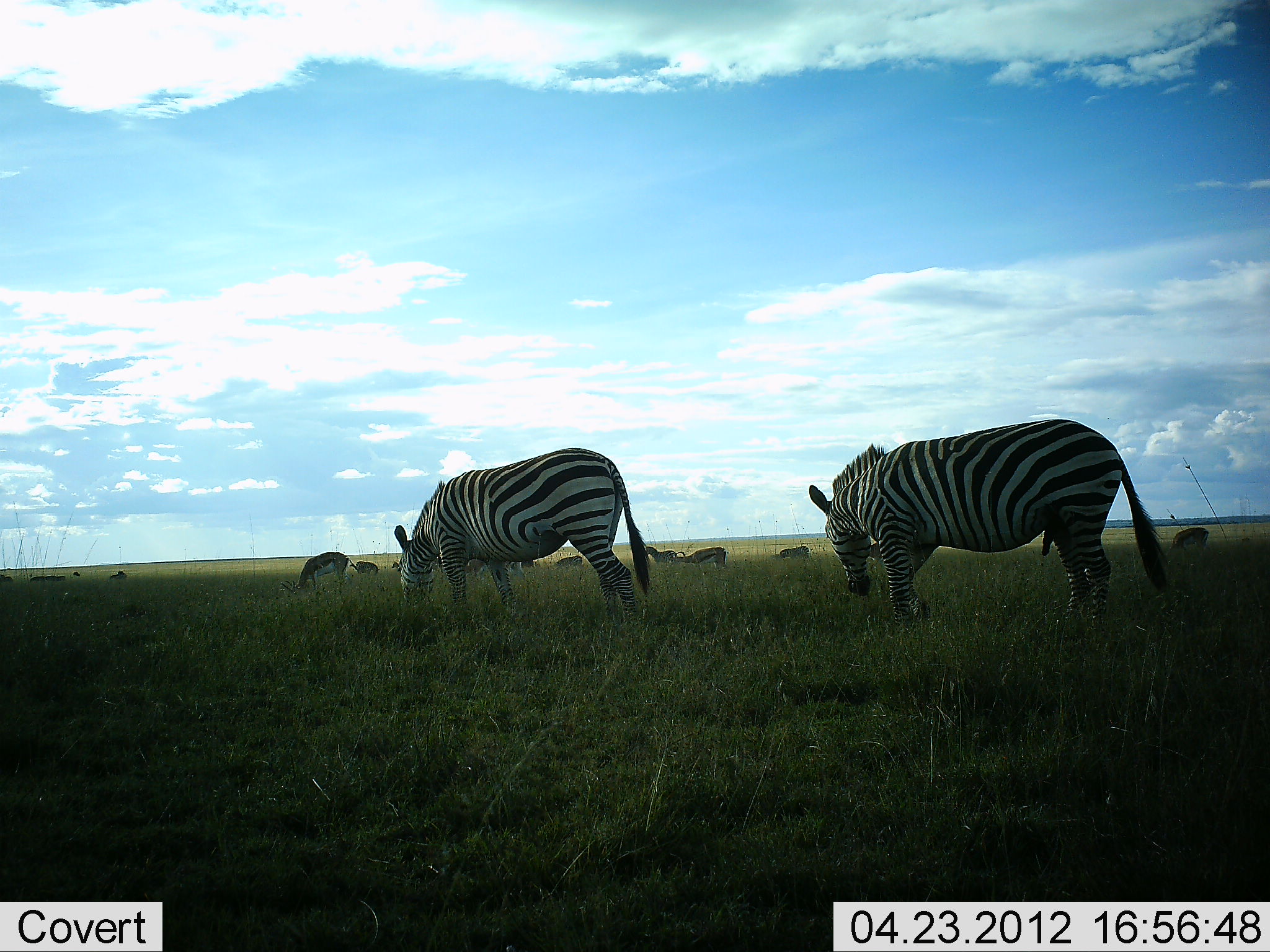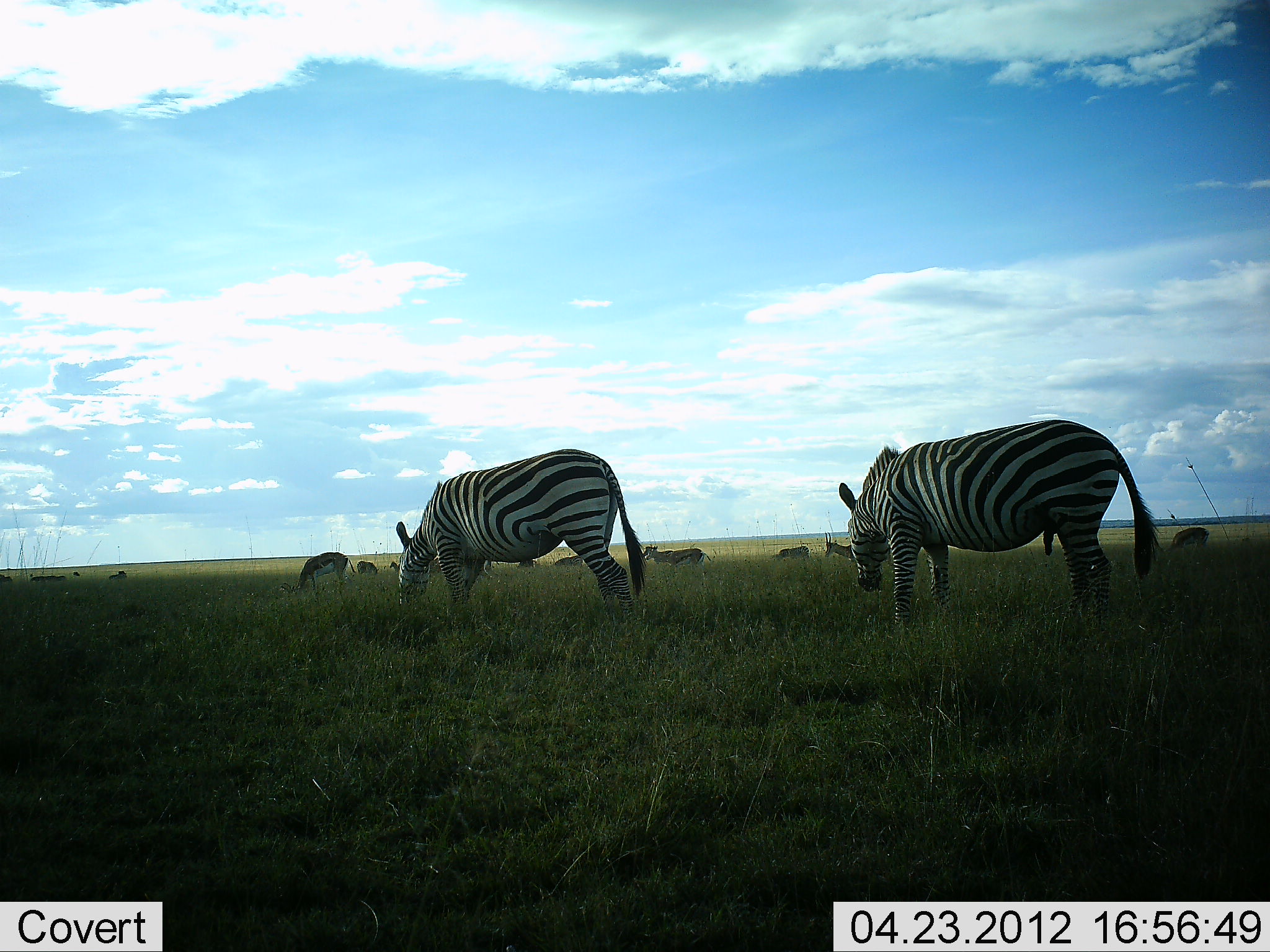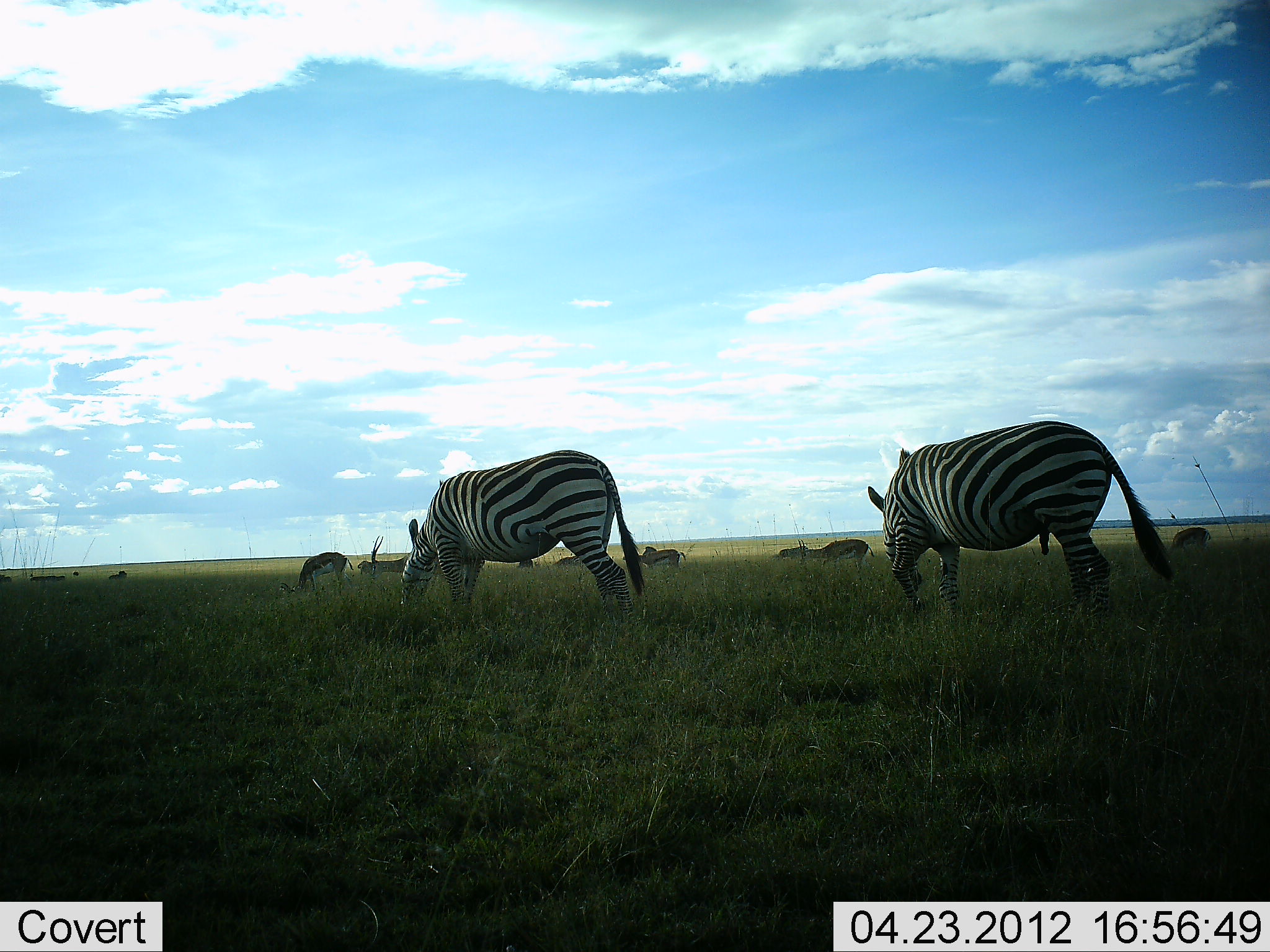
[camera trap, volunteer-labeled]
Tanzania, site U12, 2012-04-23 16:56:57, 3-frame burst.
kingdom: Animalia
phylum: Chordata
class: Mammalia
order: Artiodactyla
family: Bovidae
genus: Eudorcas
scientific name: Eudorcas thomsonii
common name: thomson's gazelle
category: gazellethomsons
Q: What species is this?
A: Gazellethomsons (thomson's gazelle) (Eudorcas thomsonii).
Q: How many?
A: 8.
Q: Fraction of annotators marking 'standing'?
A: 20%.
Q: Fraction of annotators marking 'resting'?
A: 0%.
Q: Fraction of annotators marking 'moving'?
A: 20%.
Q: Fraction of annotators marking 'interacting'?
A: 0%.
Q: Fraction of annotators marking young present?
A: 0%.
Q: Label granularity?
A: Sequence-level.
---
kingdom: Animalia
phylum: Chordata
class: Mammalia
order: Perissodactyla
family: Equidae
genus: Equus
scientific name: Equus quagga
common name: plains zebra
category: zebra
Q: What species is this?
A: Zebra (plains zebra) (Equus quagga).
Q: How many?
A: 2.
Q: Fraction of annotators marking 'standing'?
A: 24%.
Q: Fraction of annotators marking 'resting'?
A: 0%.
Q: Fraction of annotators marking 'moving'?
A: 14%.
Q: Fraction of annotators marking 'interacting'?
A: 0%.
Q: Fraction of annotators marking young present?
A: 0%.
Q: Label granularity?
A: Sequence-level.